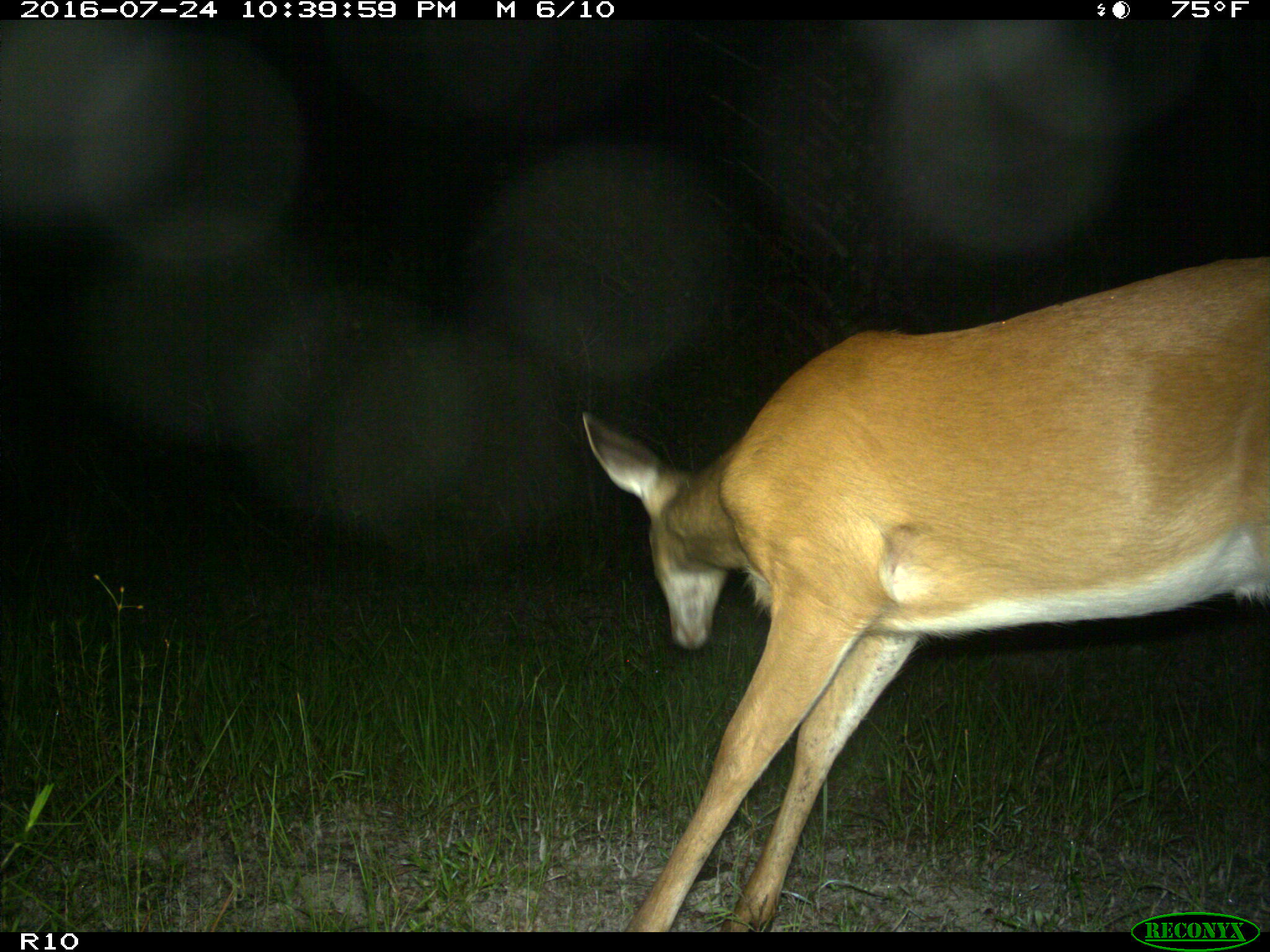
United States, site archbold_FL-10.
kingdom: Animalia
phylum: Chordata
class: Mammalia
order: Artiodactyla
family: Cervidae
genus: Odocoileus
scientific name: Odocoileus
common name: deer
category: unidentified deer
Unidentified deer (deer) (Odocoileus).